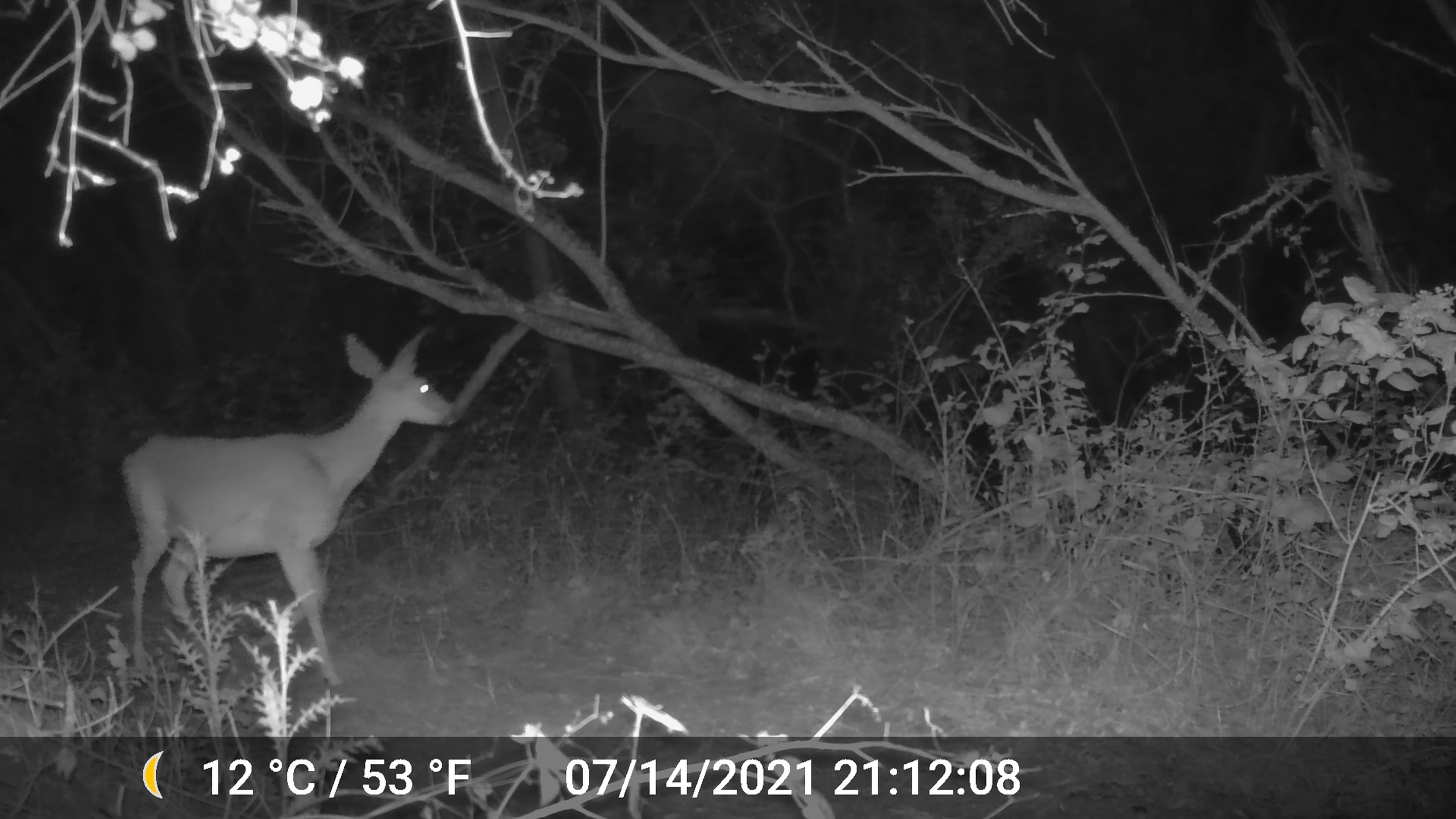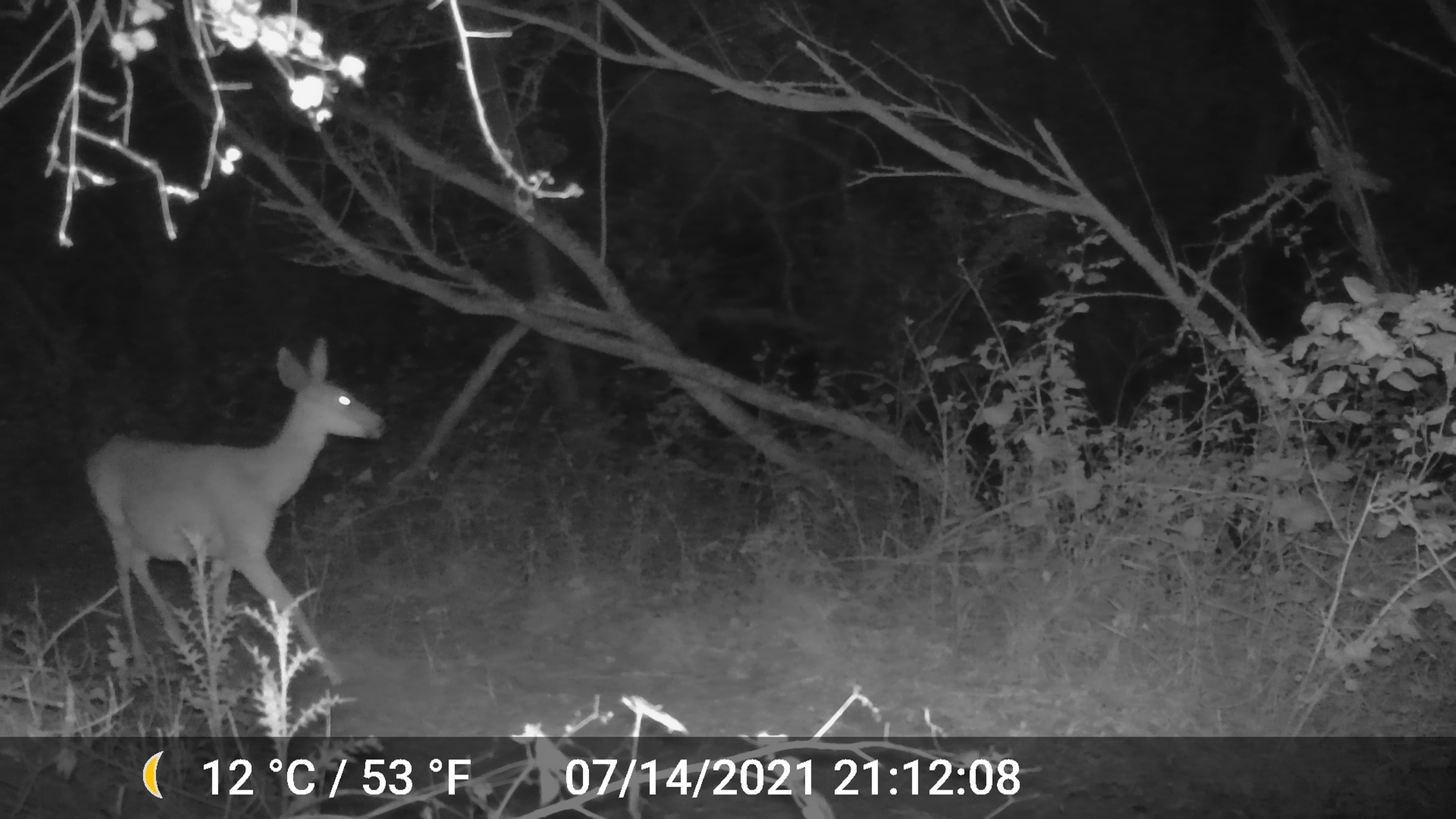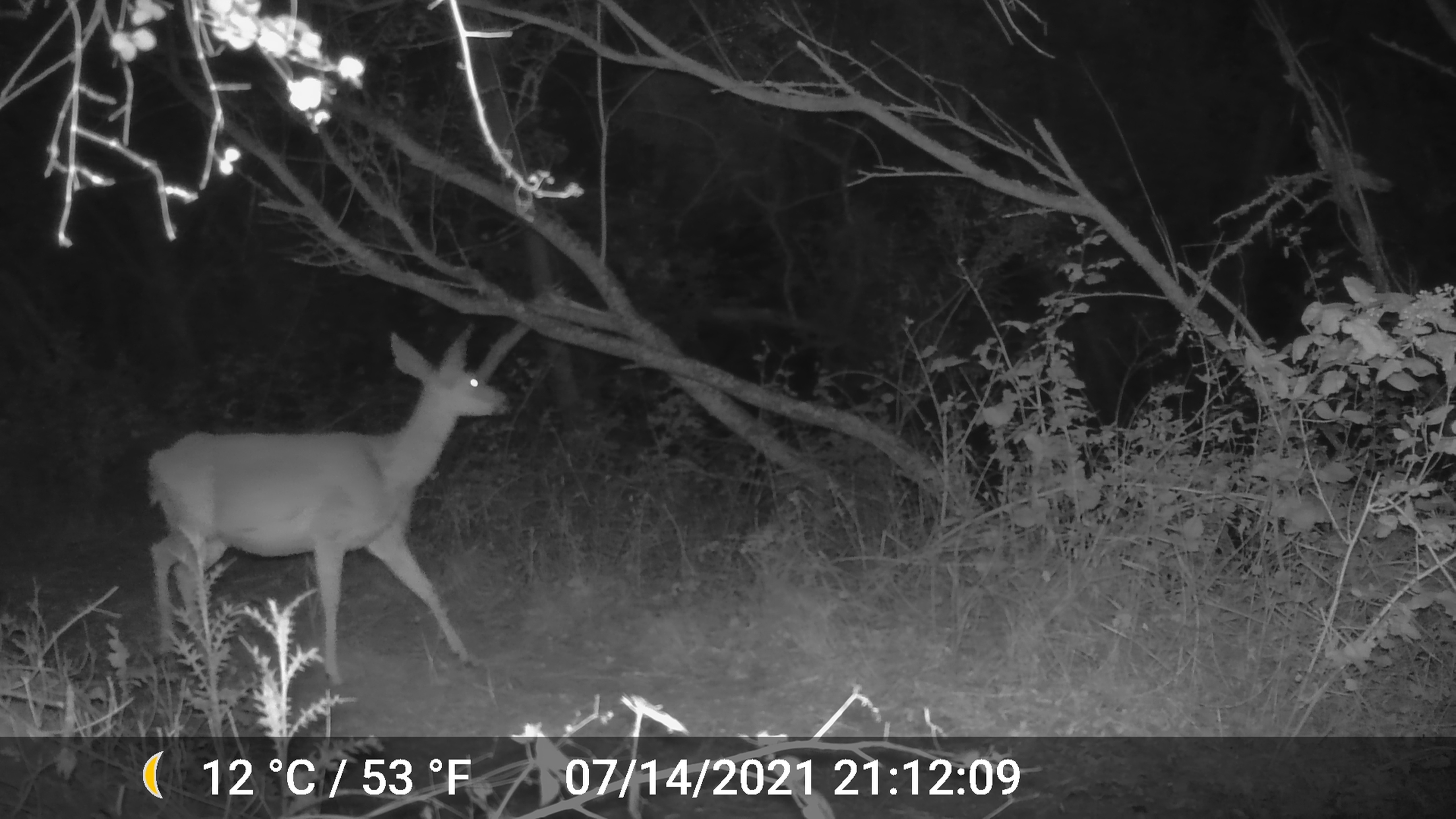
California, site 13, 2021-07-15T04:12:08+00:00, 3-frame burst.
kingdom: Animalia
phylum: Chordata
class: Mammalia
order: Artiodactyla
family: Cervidae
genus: Odocoileus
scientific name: Odocoileus hemionus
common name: mule deer